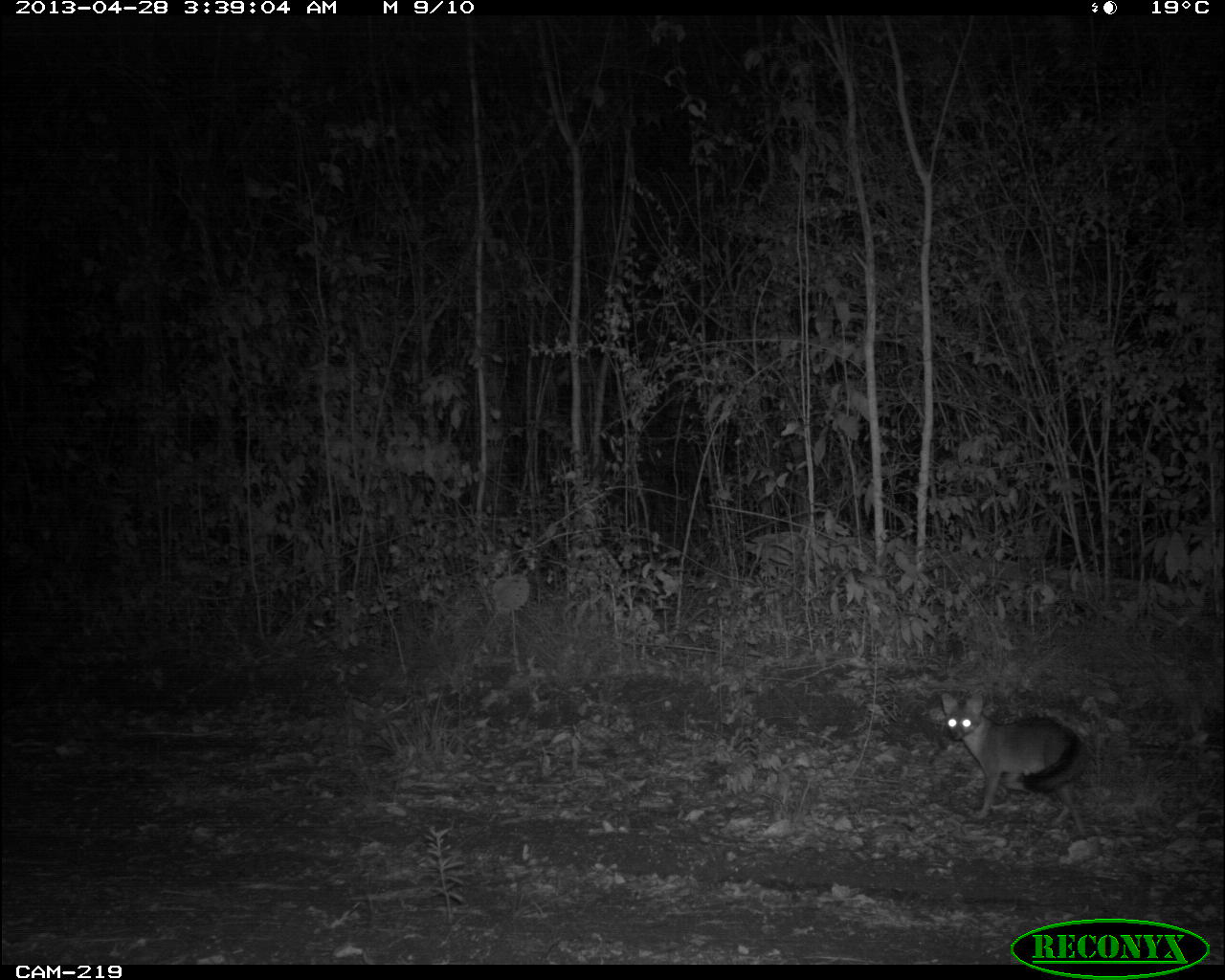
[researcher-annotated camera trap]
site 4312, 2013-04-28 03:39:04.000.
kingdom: Animalia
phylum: Chordata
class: Mammalia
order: Carnivora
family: Canidae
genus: Urocyon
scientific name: Urocyon cinereoargenteus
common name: gray fox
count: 1